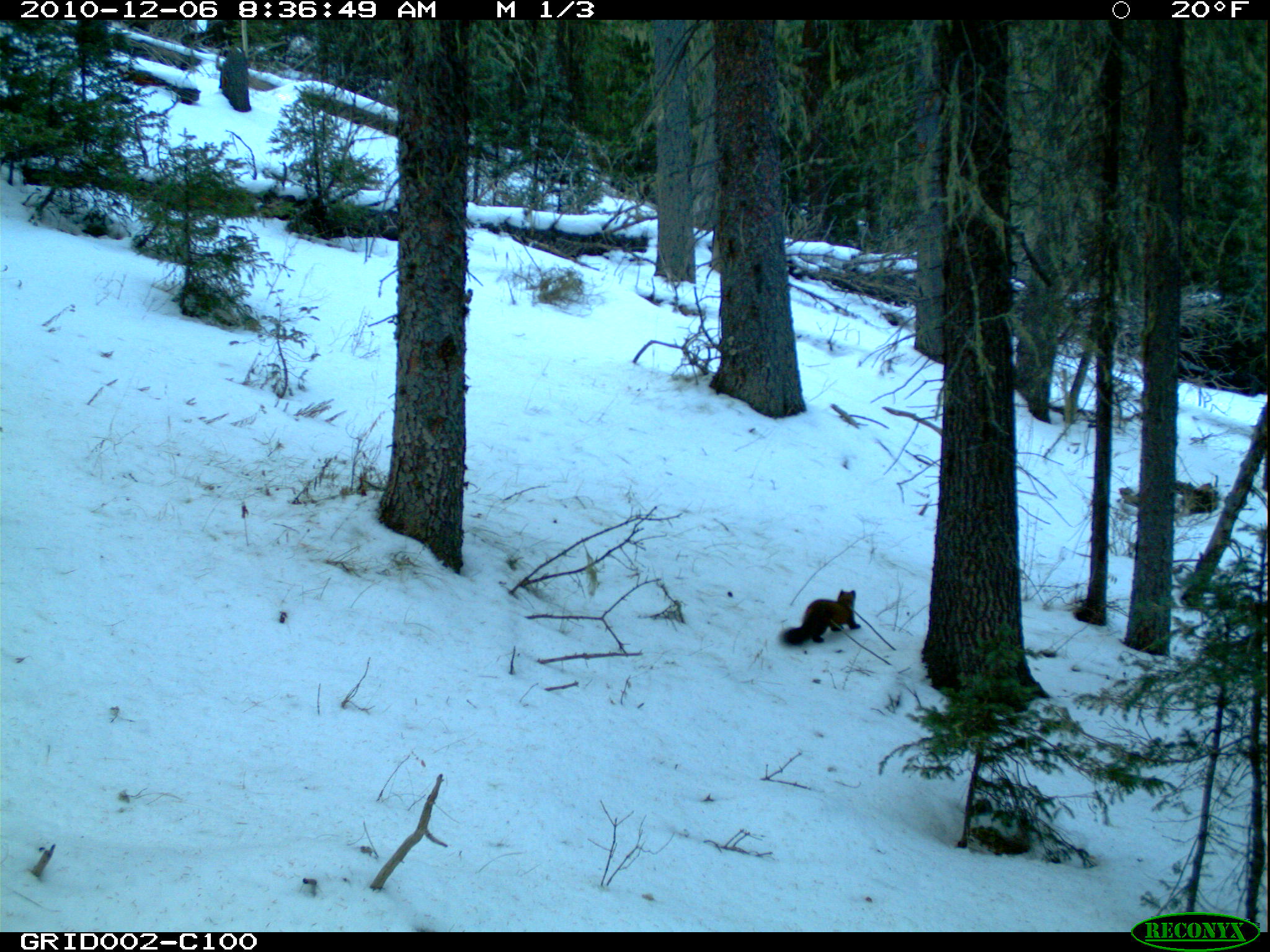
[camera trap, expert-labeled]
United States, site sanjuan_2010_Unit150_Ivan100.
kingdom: Animalia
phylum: Chordata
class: Mammalia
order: Carnivora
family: Mustelidae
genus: Martes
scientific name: Martes americana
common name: american marten